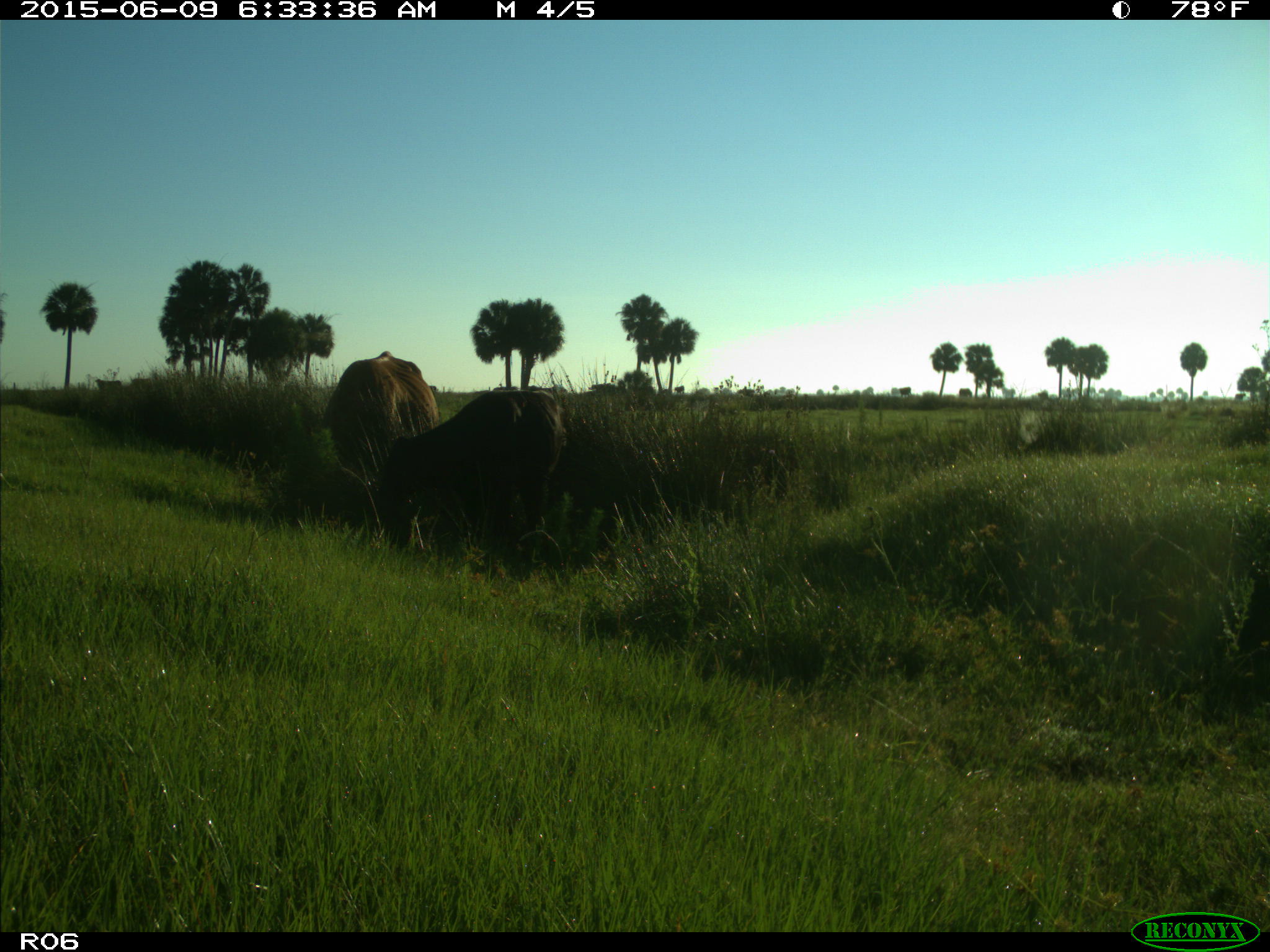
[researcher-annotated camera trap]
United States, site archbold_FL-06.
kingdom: Animalia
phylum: Chordata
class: Mammalia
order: Artiodactyla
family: Bovidae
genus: Bos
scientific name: Bos taurus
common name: domestic cow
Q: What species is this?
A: Bos taurus (domestic cow).